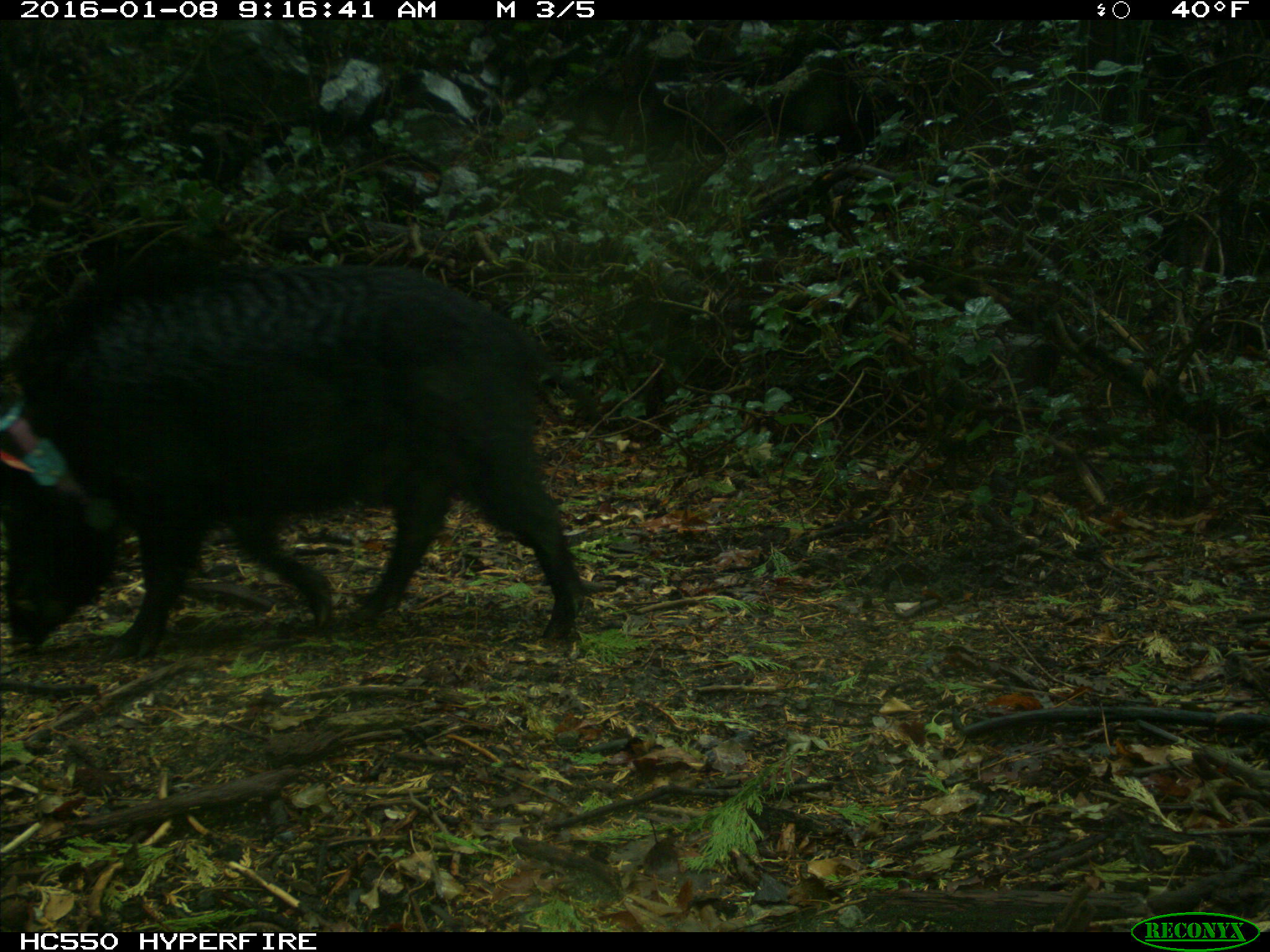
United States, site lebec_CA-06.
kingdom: Animalia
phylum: Chordata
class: Mammalia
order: Artiodactyla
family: Suidae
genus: Sus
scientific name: Sus scrofa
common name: wild boar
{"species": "Sus scrofa (wild boar)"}